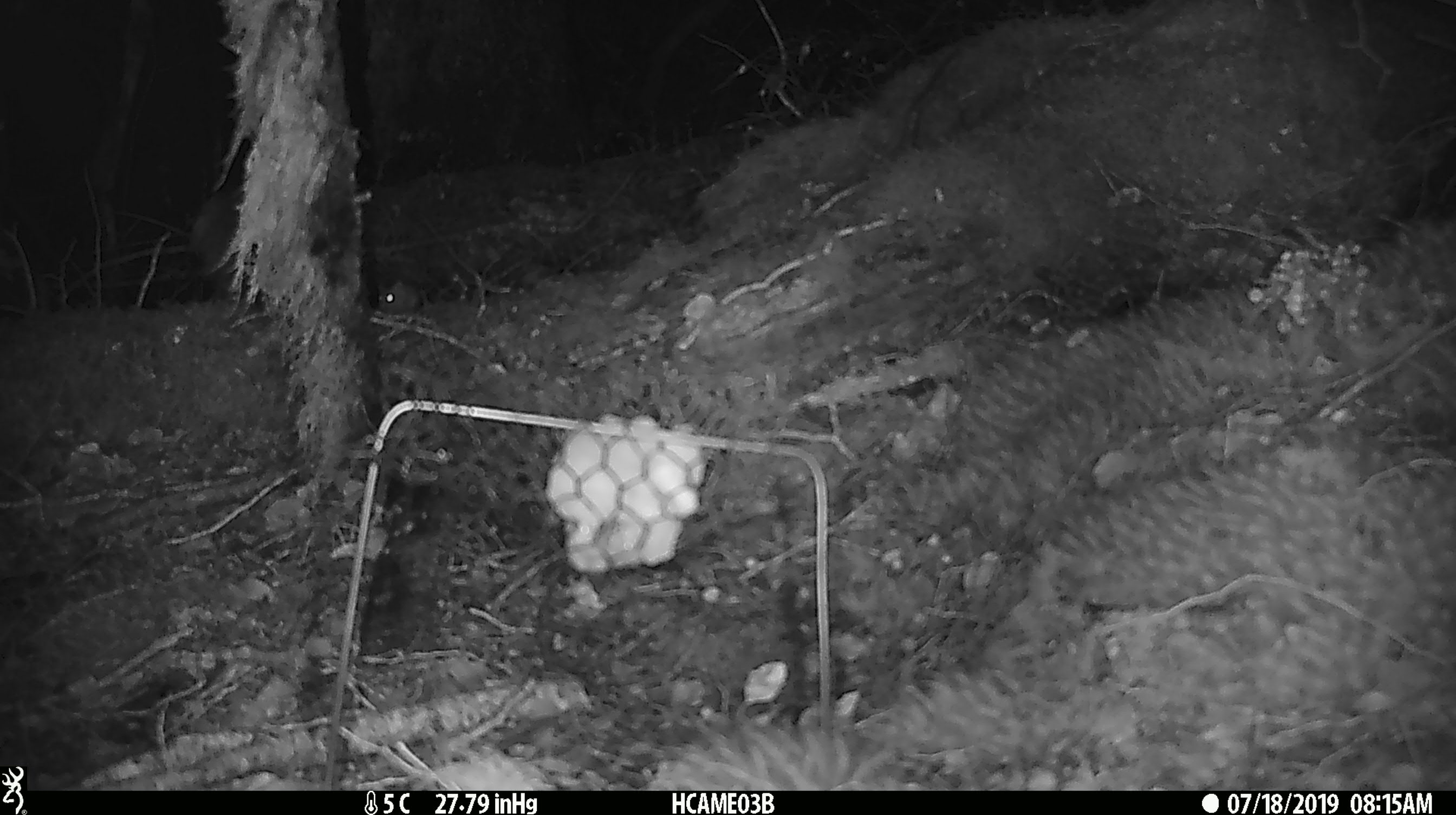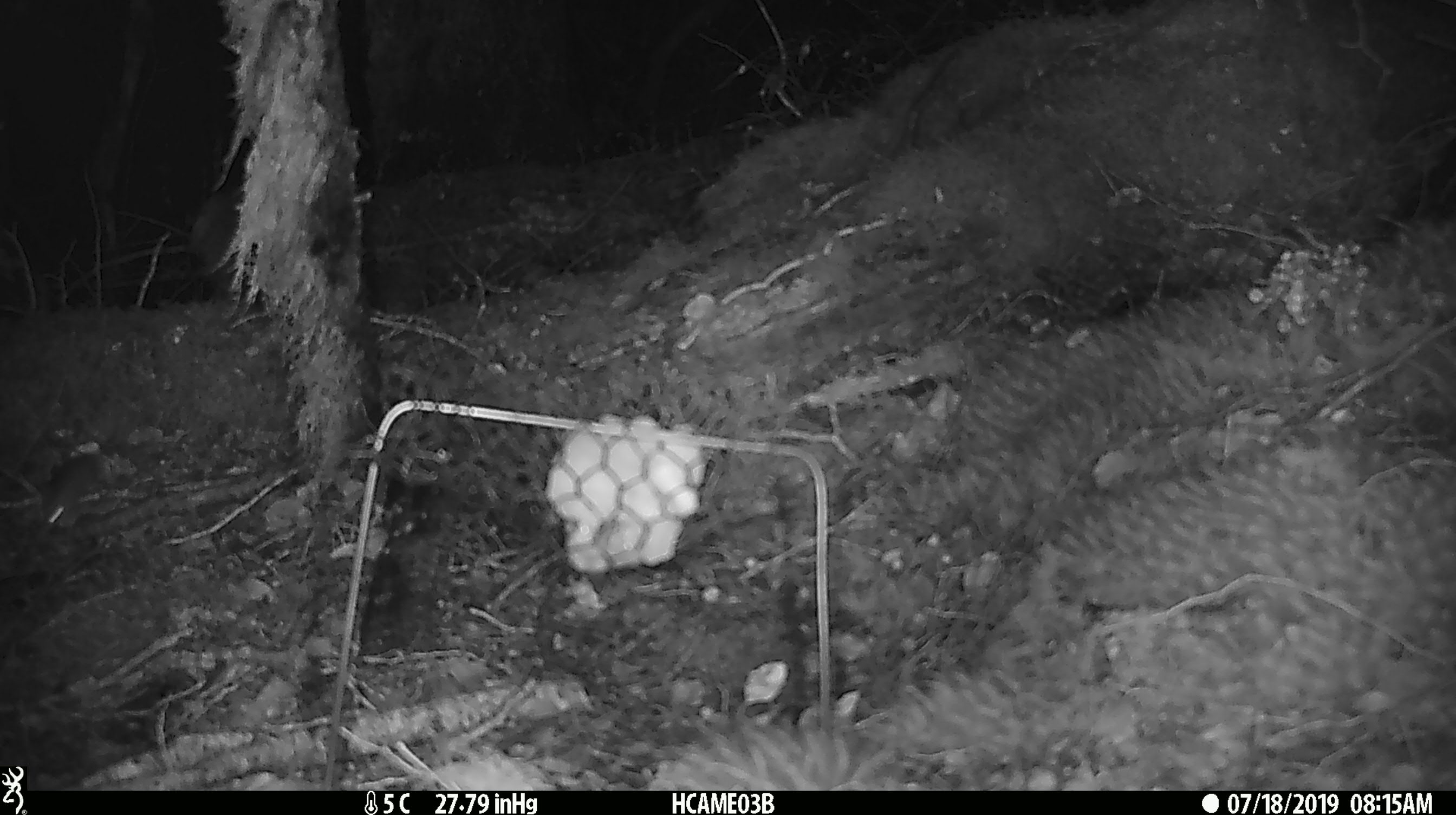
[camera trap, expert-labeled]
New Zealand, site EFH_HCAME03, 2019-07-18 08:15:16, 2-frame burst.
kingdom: Animalia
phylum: Chordata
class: Mammalia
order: Rodentia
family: Muridae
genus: Mus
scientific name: Mus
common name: mouse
Mouse (Mus).